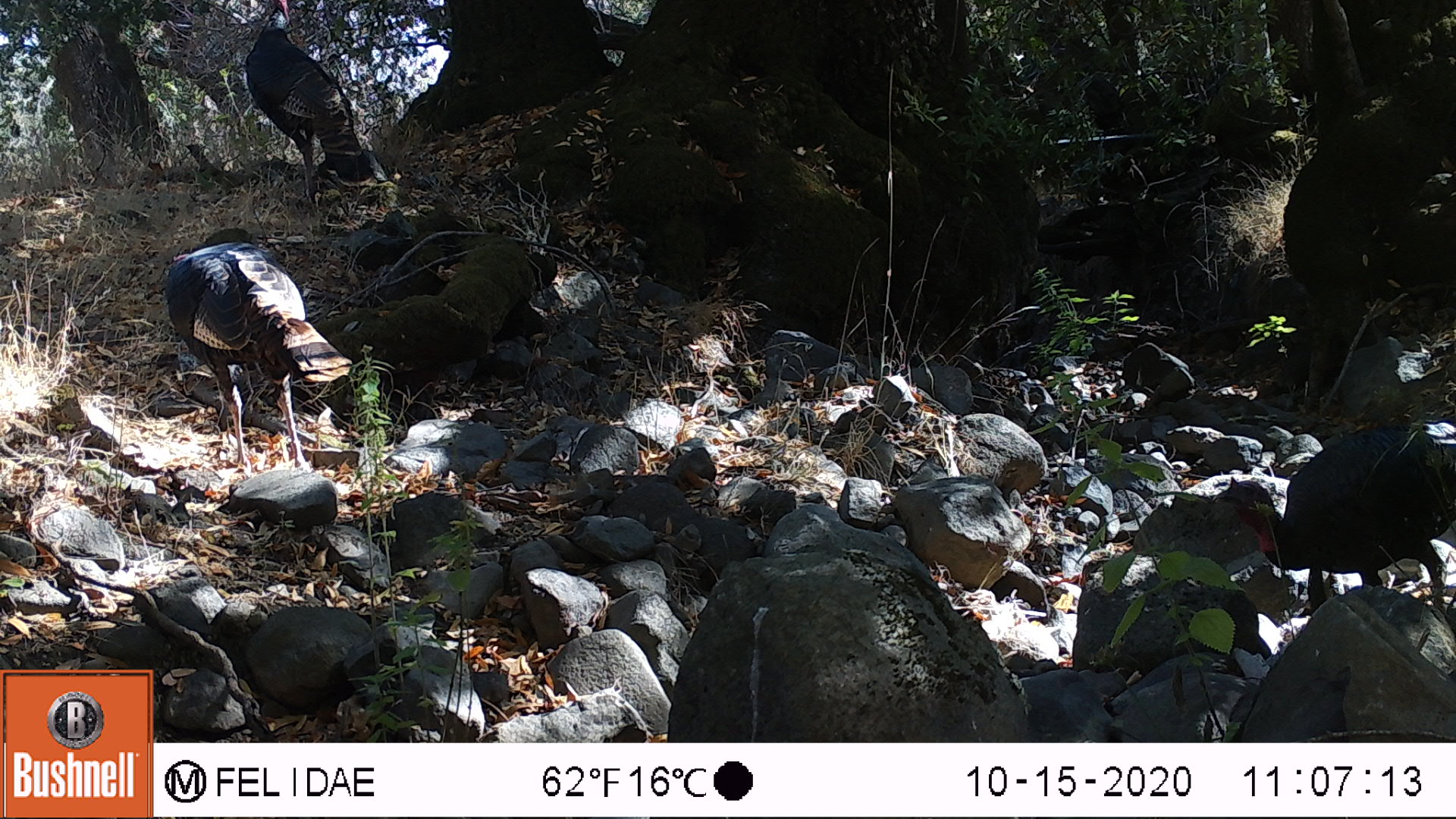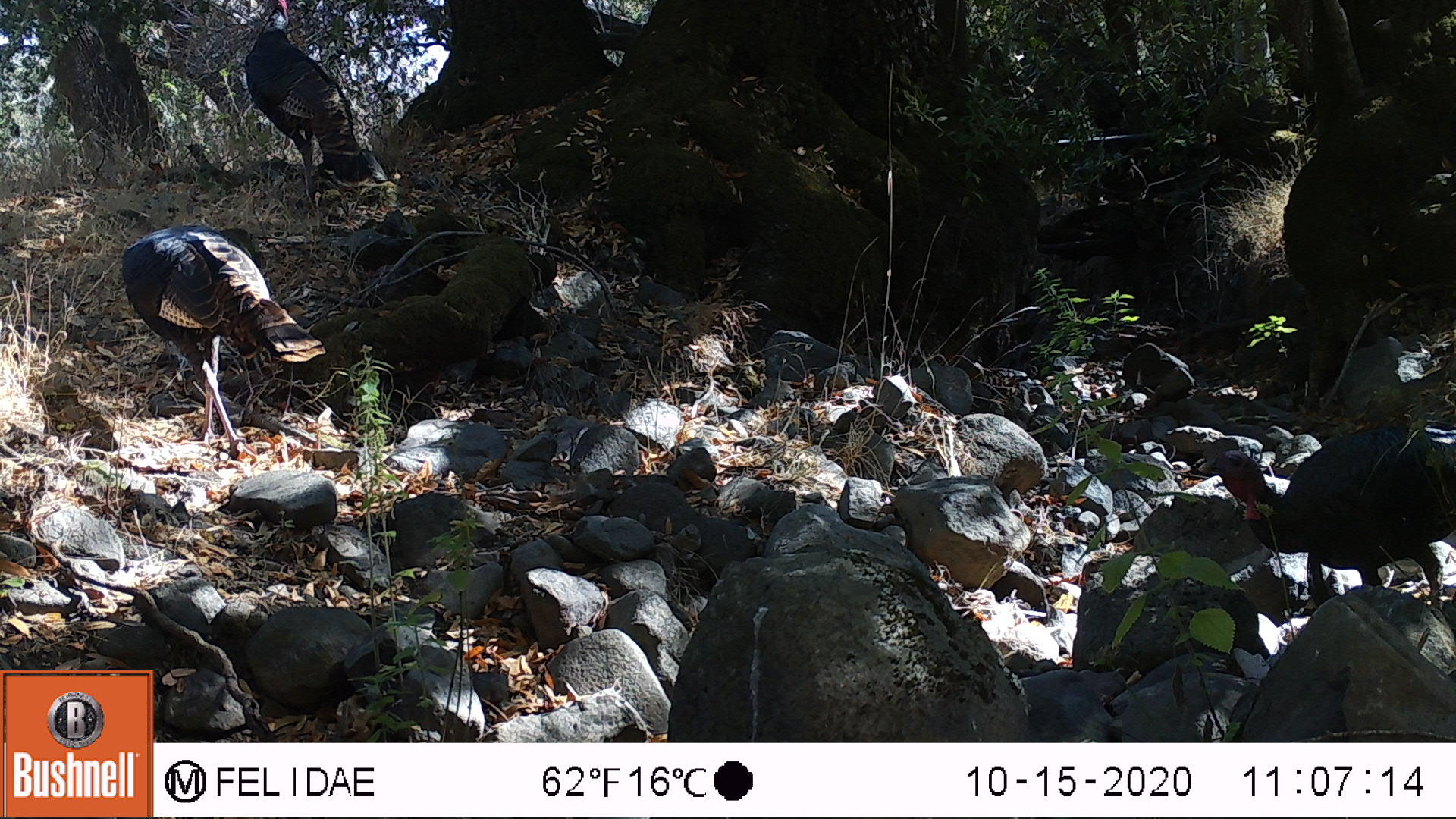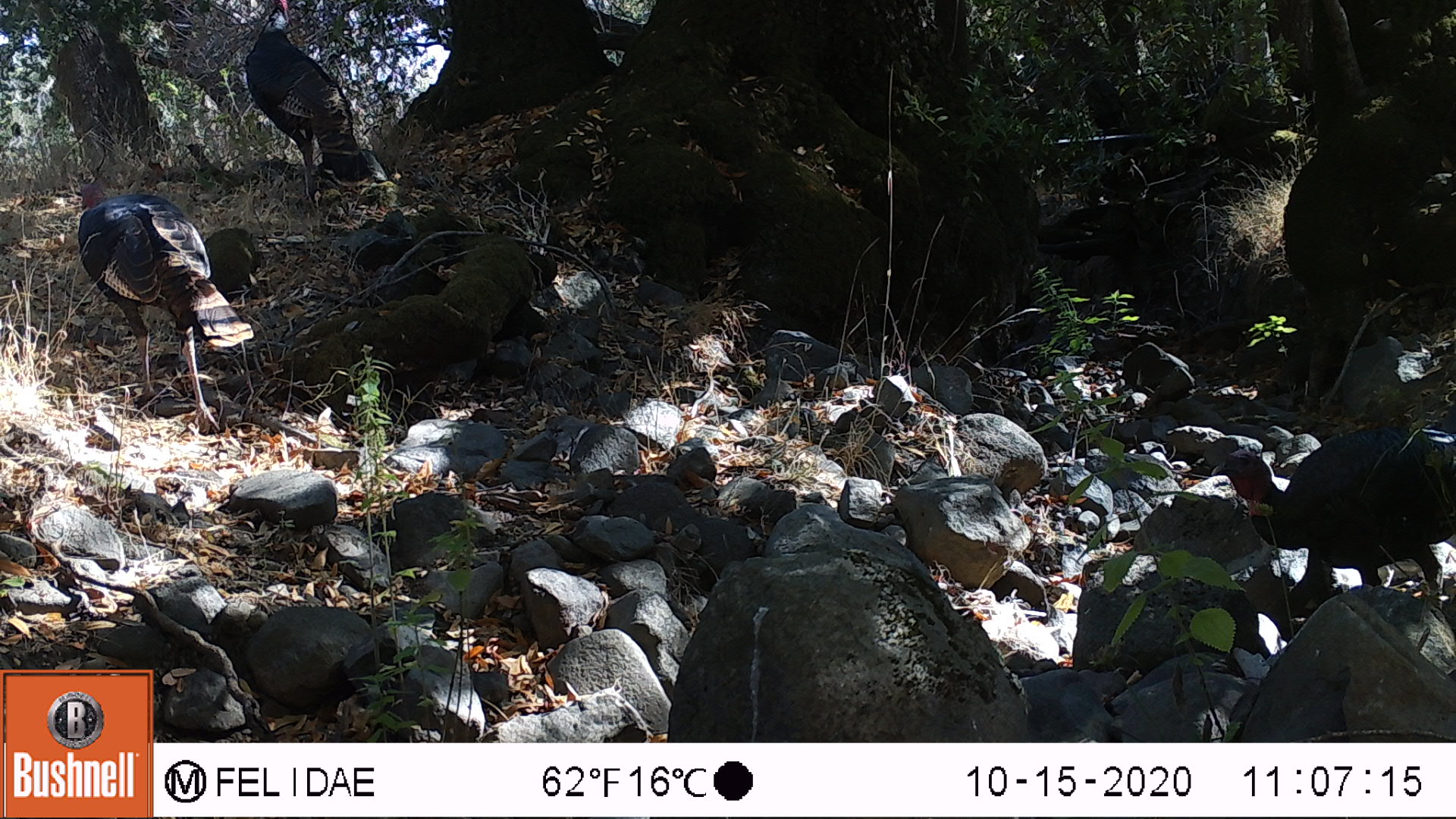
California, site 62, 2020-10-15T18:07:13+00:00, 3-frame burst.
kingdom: Animalia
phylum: Chordata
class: Aves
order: Cathartiformes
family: Cathartidae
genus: Cathartes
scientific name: Cathartes aura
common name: turkey vulture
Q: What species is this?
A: Turkey vulture (Cathartes aura).